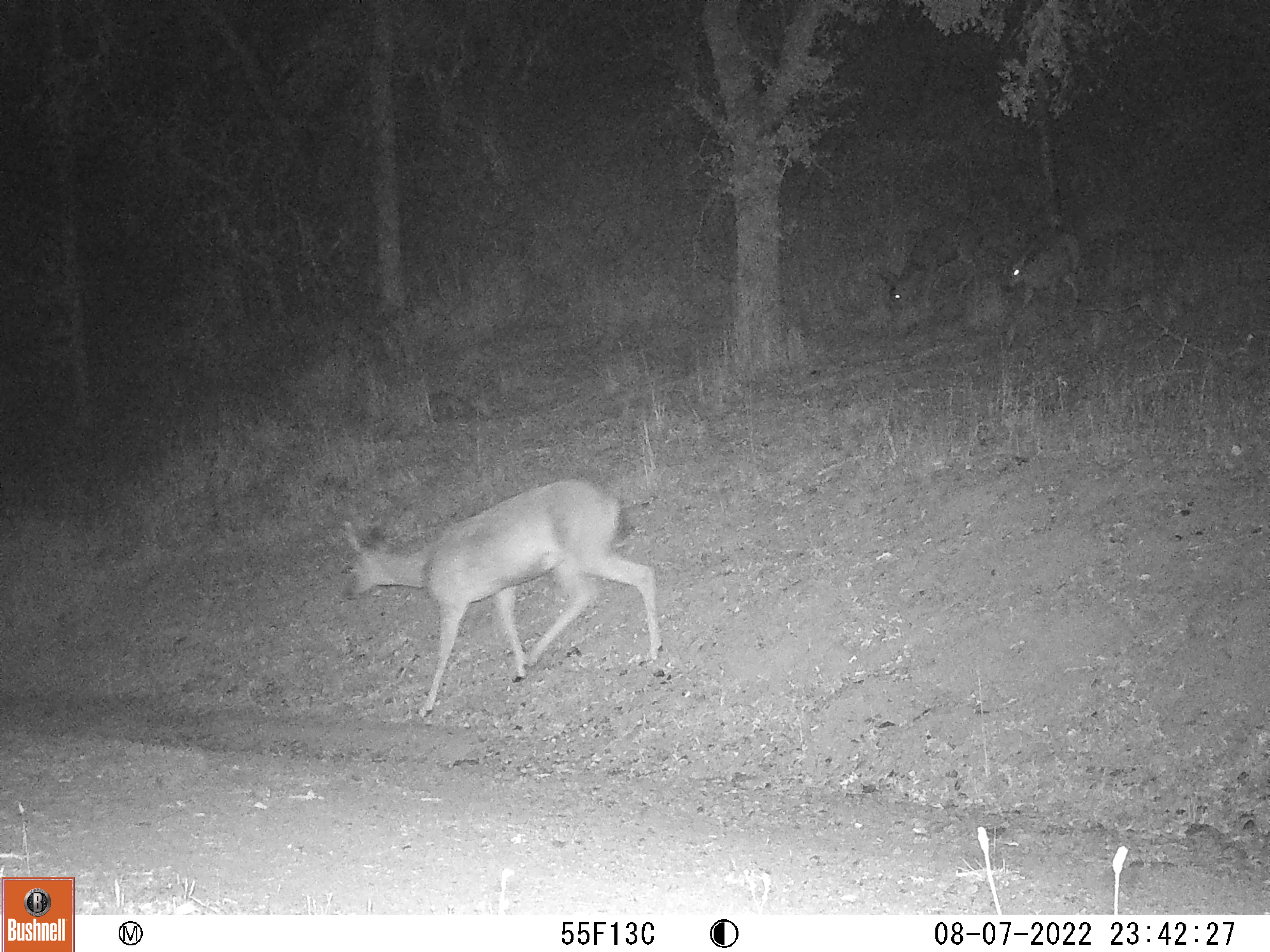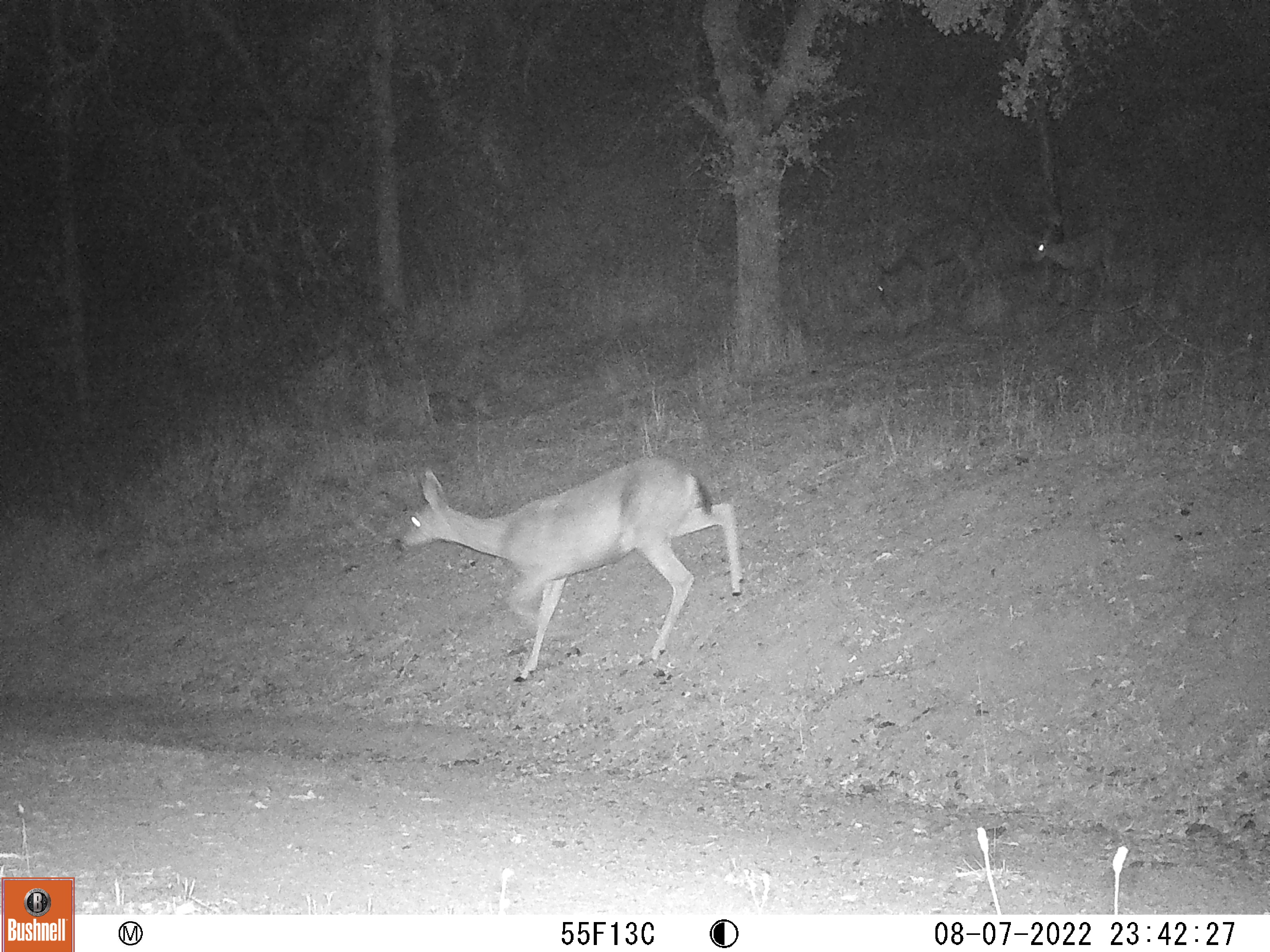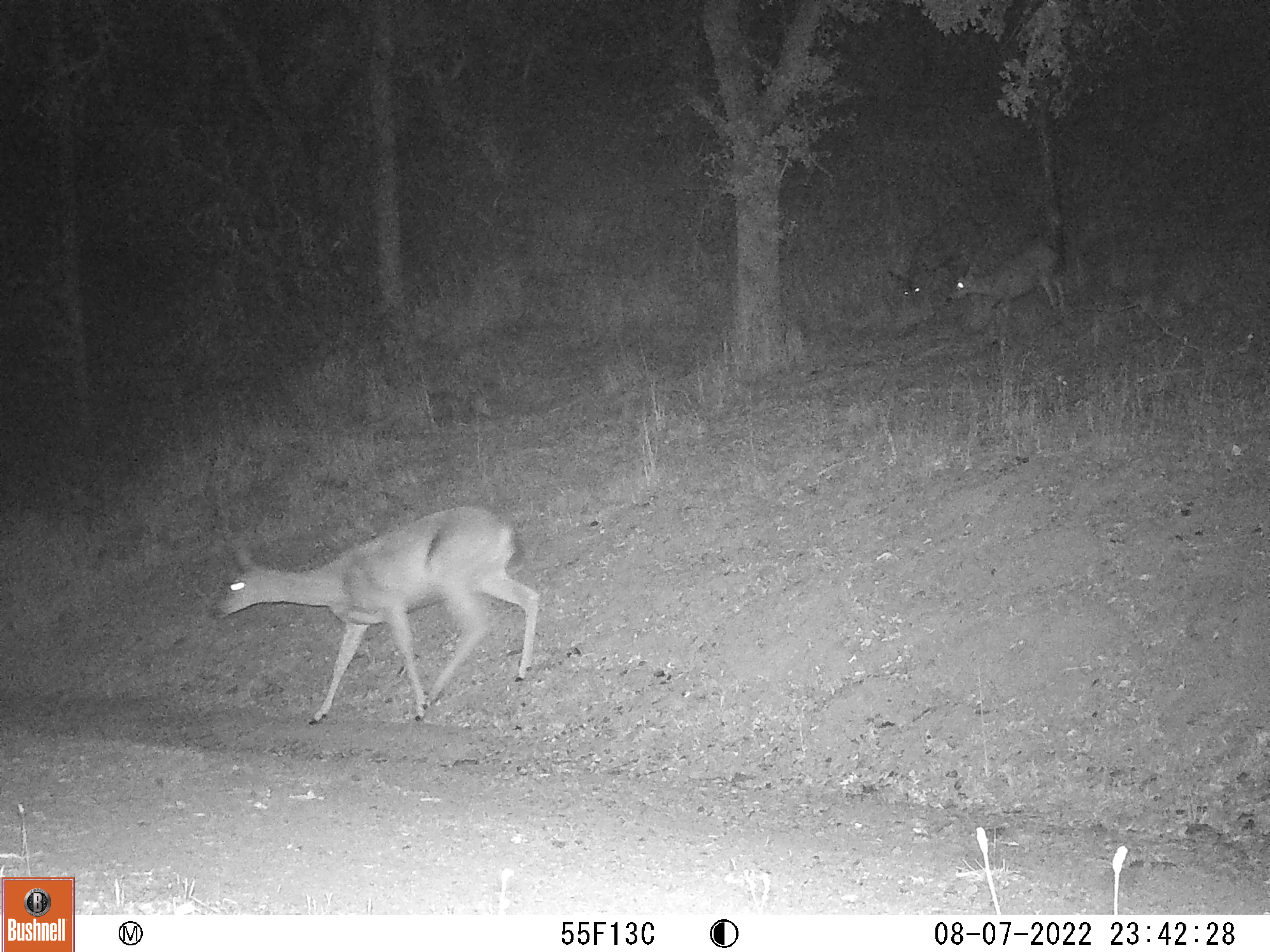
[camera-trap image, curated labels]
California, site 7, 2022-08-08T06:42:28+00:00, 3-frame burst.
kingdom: Animalia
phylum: Chordata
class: Mammalia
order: Artiodactyla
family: Cervidae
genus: Odocoileus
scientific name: Odocoileus hemionus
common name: mule deer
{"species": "mule deer (Odocoileus hemionus)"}